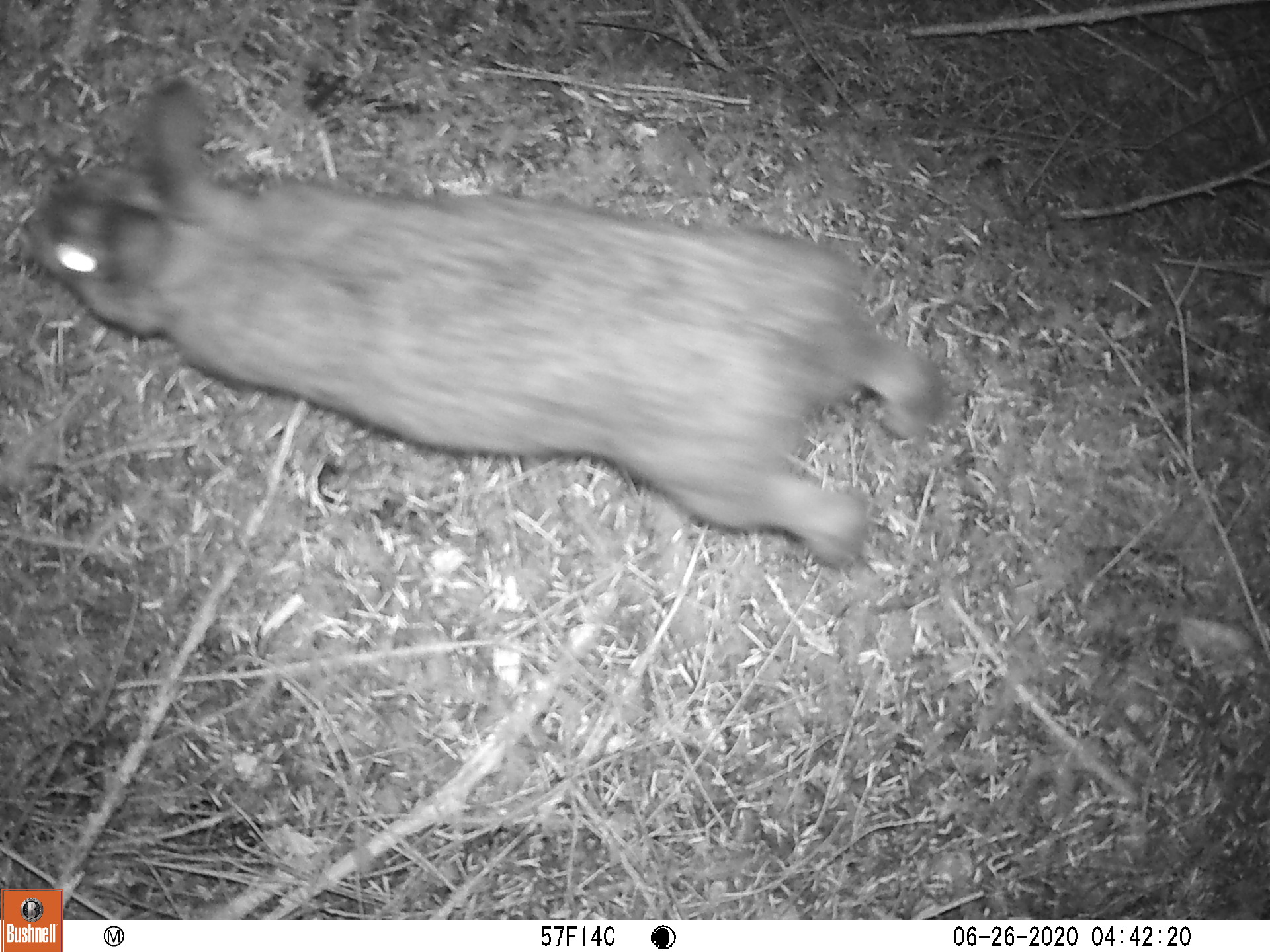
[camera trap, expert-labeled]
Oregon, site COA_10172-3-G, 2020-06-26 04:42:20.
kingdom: Animalia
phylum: Chordata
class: Mammalia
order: Lagomorpha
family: Leporidae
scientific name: Leporidae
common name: hares and rabbits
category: leporidae family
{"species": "leporidae family (hares and rabbits) (Leporidae)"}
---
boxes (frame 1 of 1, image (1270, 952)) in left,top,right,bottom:
leporidae family: 22,73,952,584